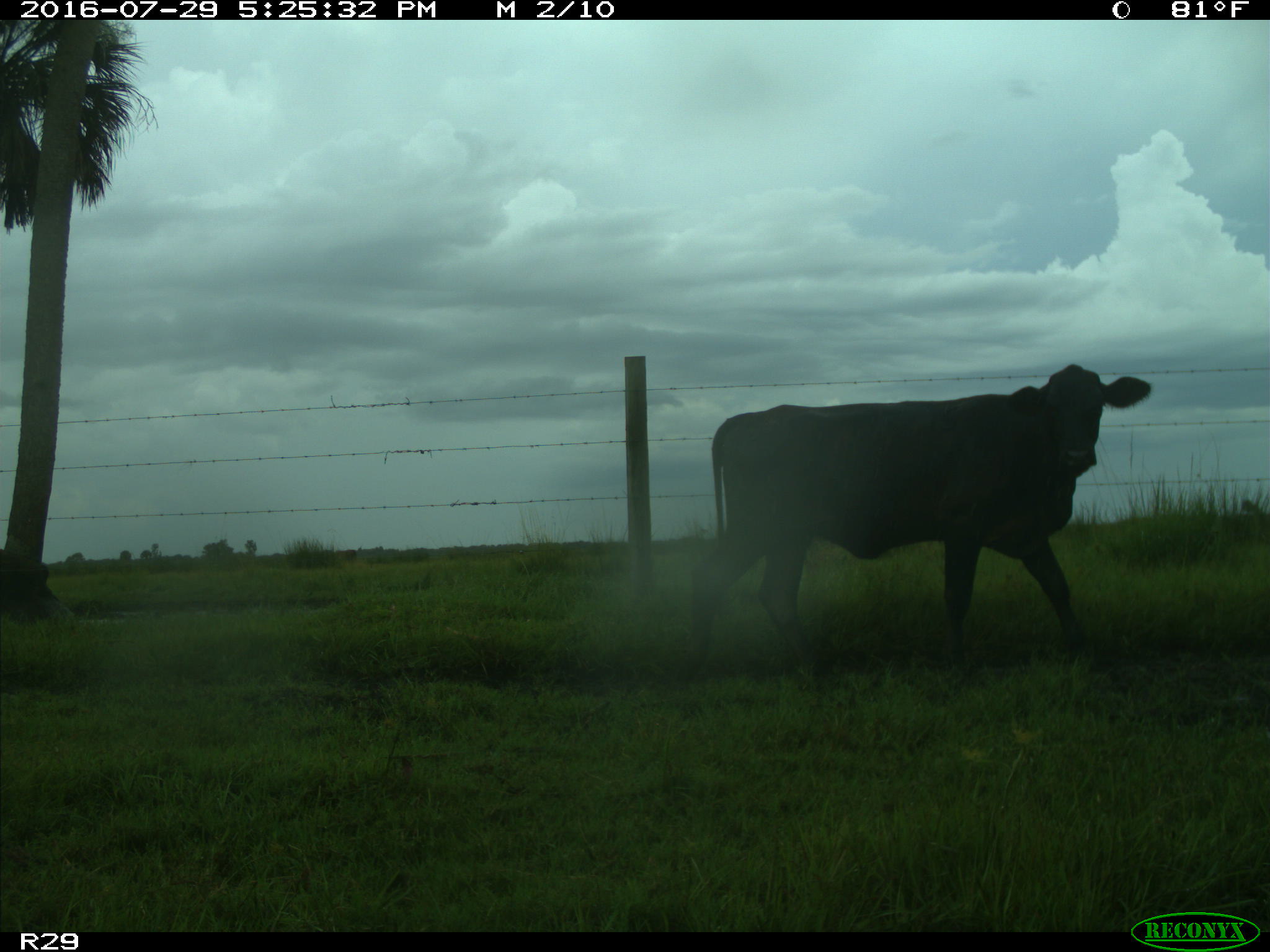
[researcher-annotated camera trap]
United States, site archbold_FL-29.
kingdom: Animalia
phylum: Chordata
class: Mammalia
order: Artiodactyla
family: Bovidae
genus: Bos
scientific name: Bos taurus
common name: domestic cow